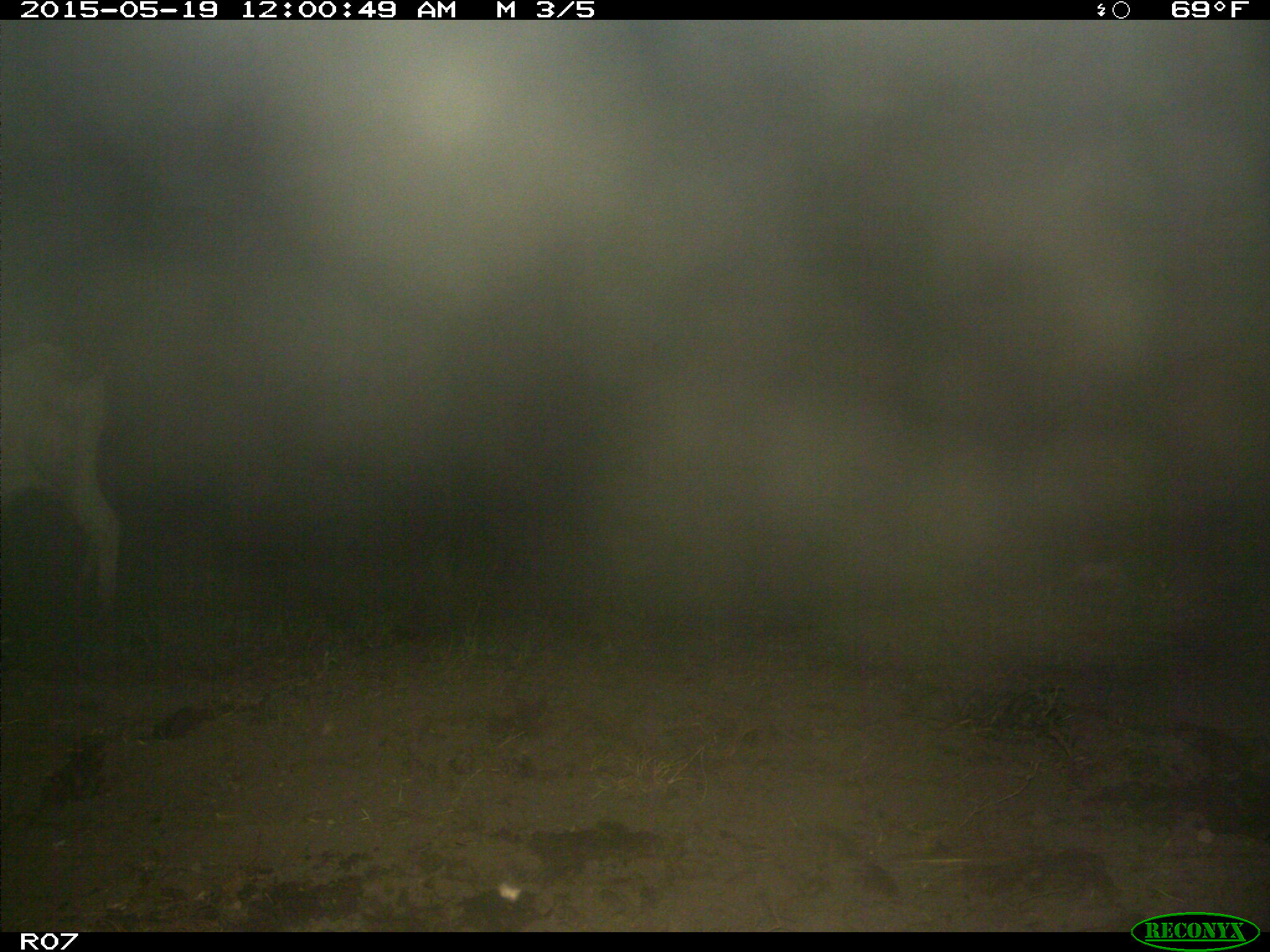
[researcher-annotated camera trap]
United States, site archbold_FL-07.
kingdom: Animalia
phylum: Chordata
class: Mammalia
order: Artiodactyla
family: Bovidae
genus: Bos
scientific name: Bos taurus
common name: domestic cow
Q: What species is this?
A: Bos taurus (domestic cow).